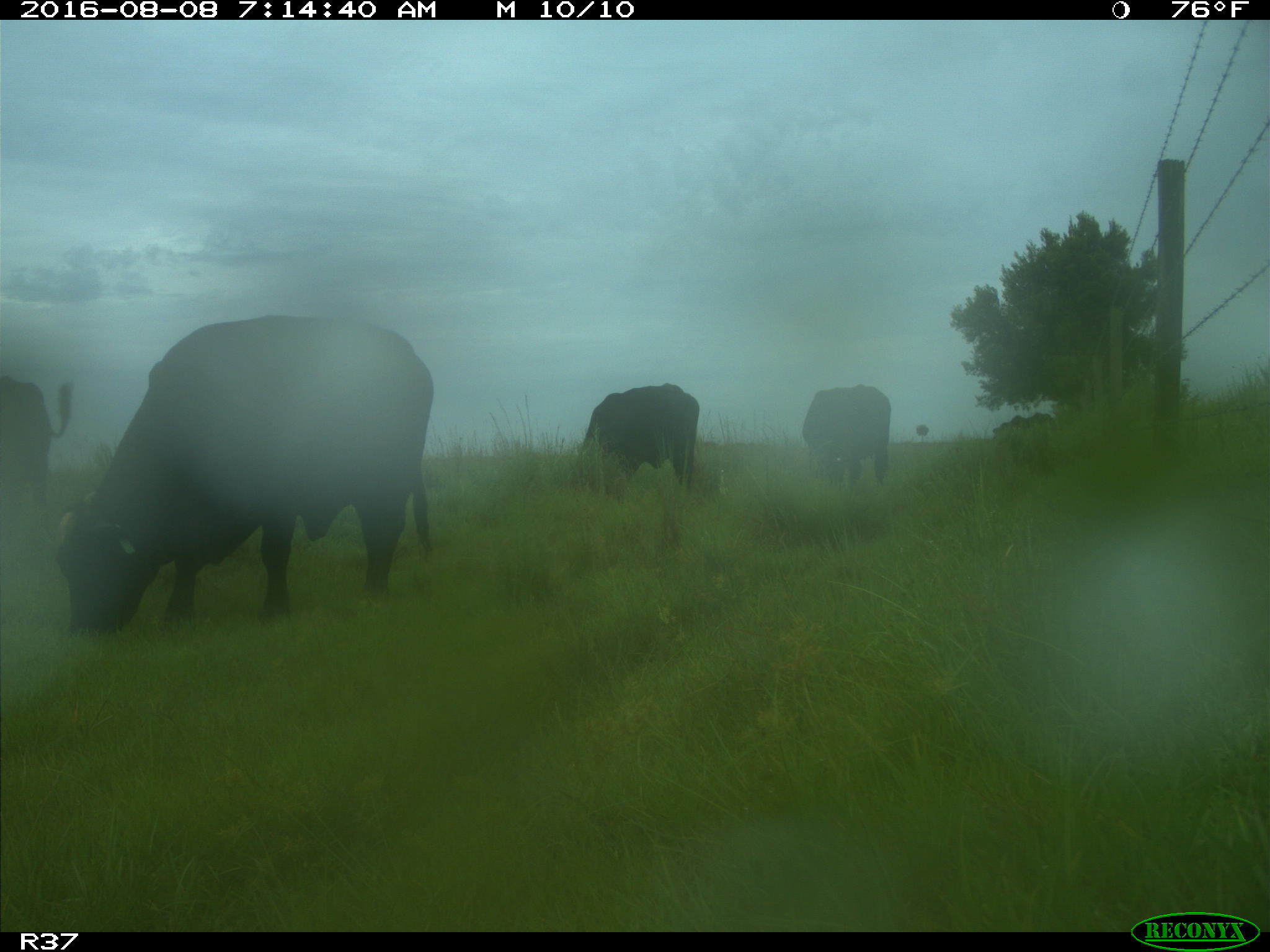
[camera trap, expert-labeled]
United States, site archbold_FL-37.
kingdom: Animalia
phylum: Chordata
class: Mammalia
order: Artiodactyla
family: Bovidae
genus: Bos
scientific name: Bos taurus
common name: domestic cow